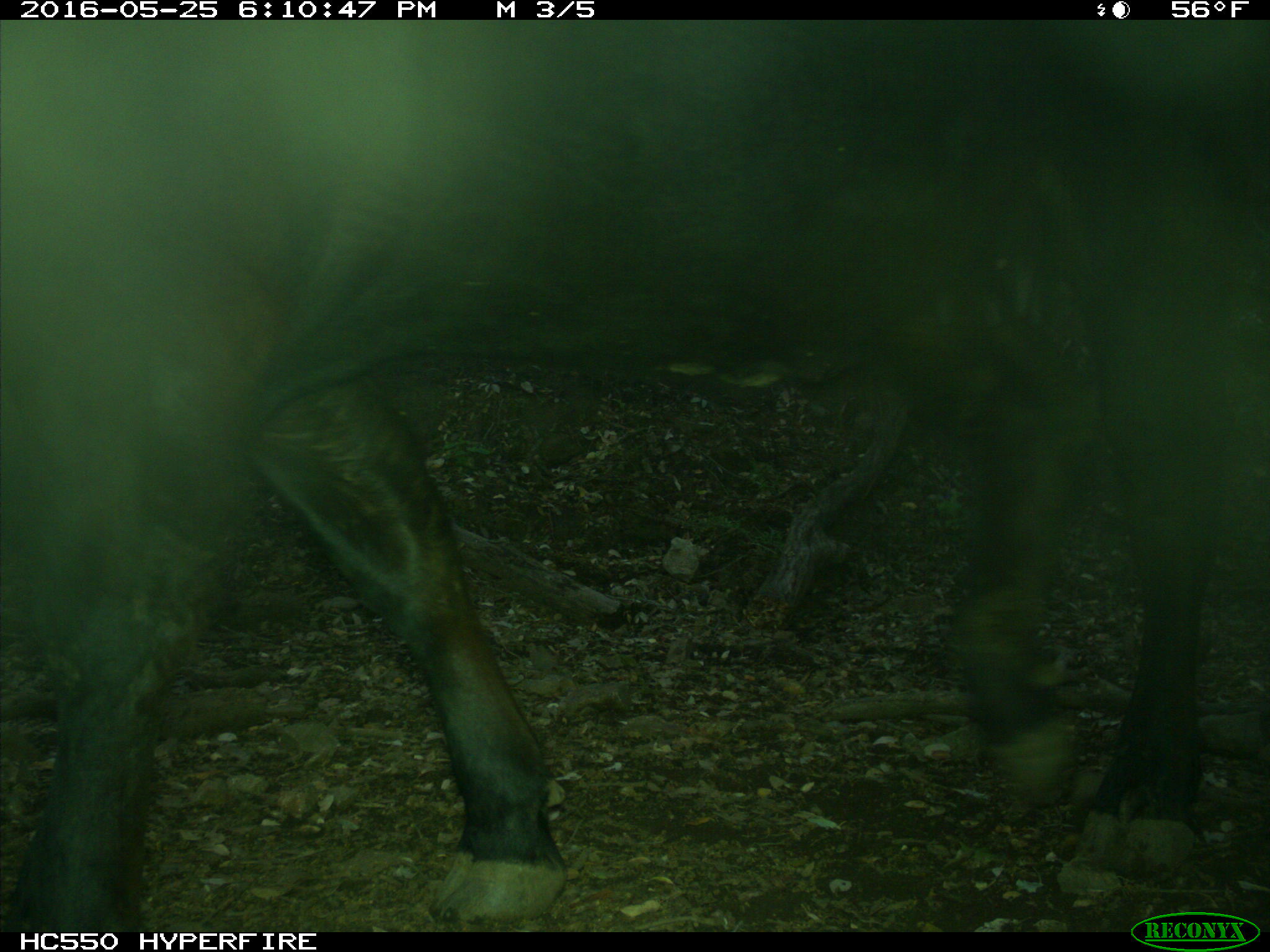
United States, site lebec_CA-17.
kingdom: Animalia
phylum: Chordata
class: Mammalia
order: Artiodactyla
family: Bovidae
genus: Bos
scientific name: Bos taurus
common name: domestic cow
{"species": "Bos taurus (domestic cow)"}